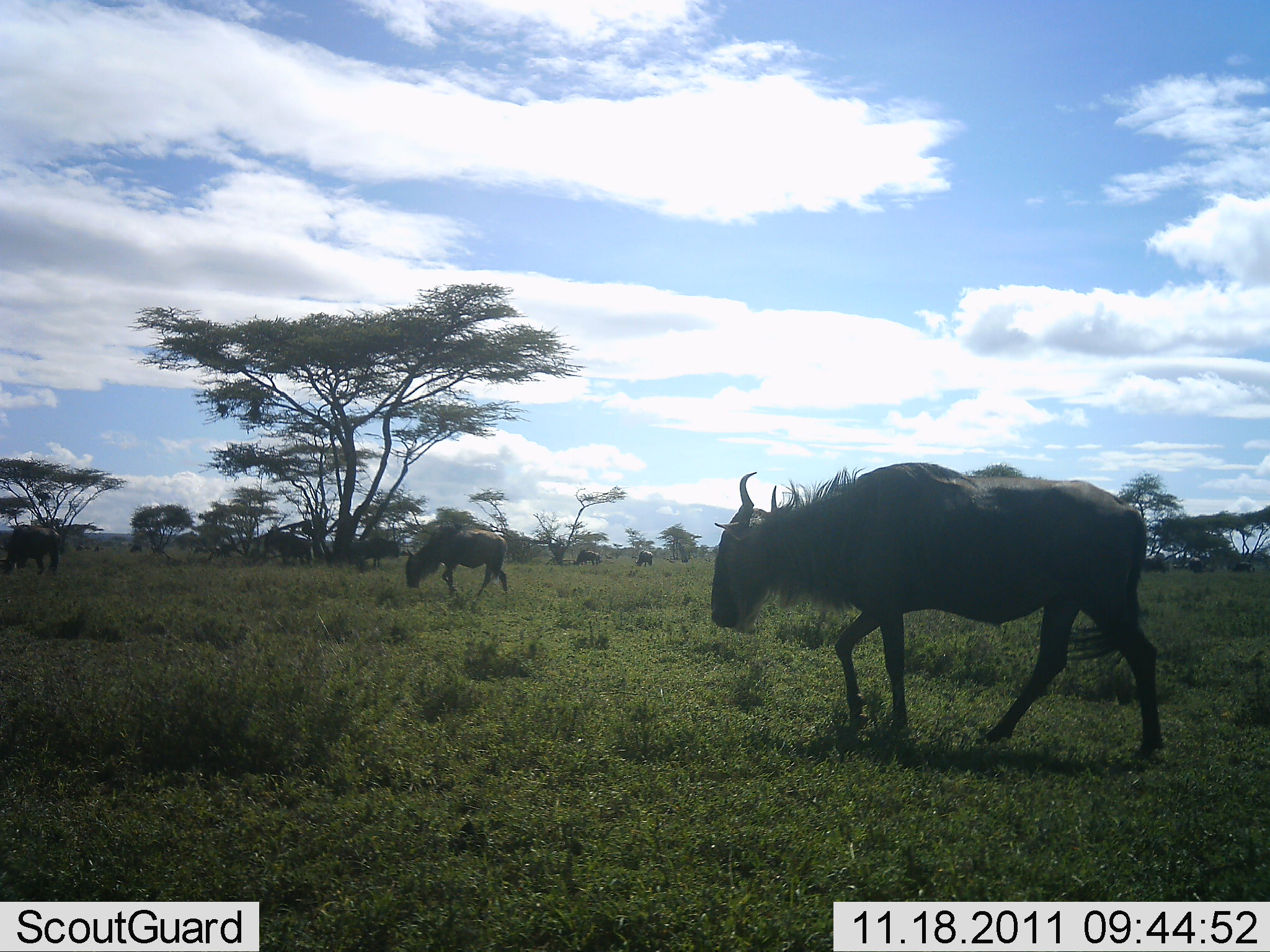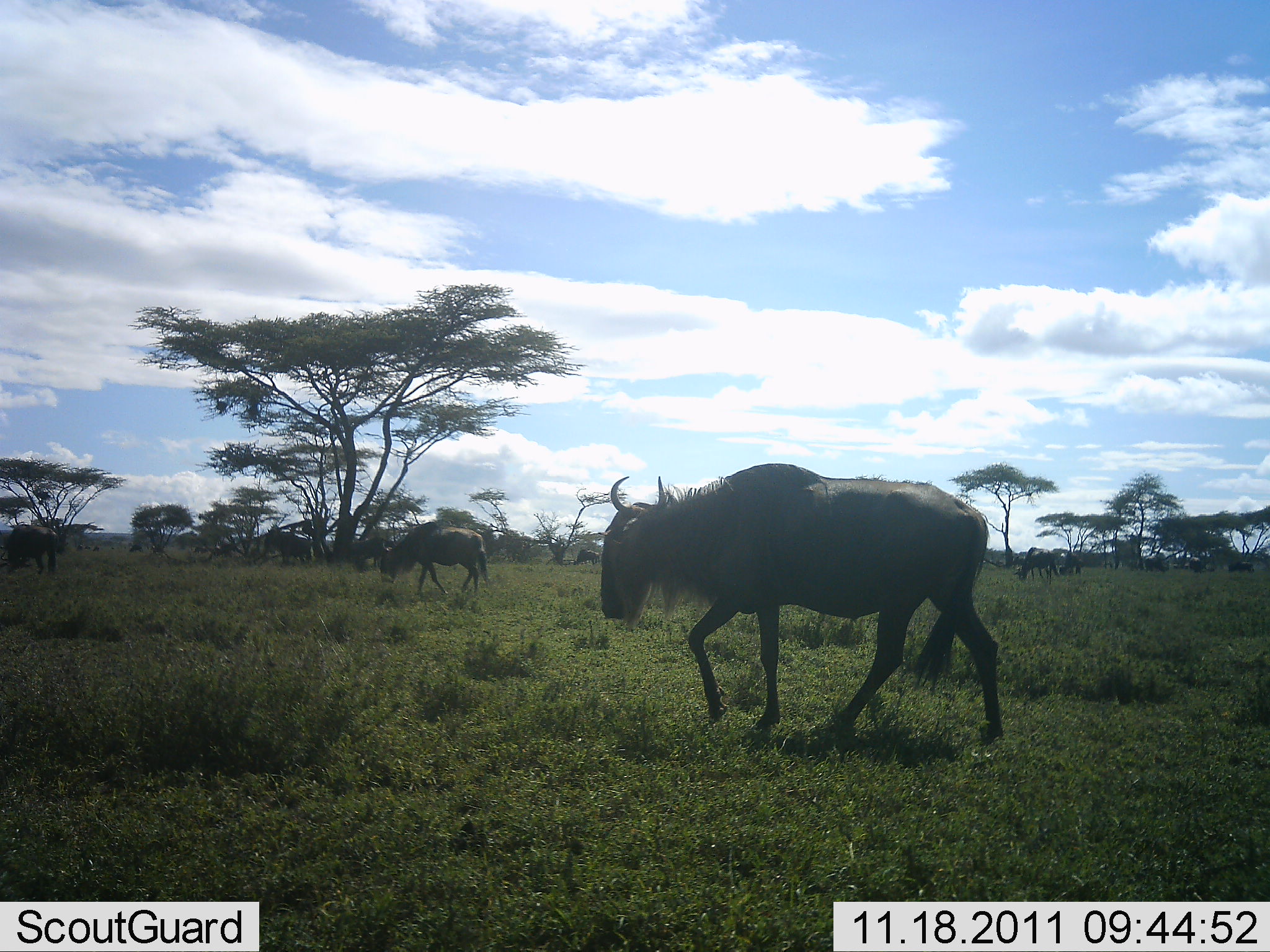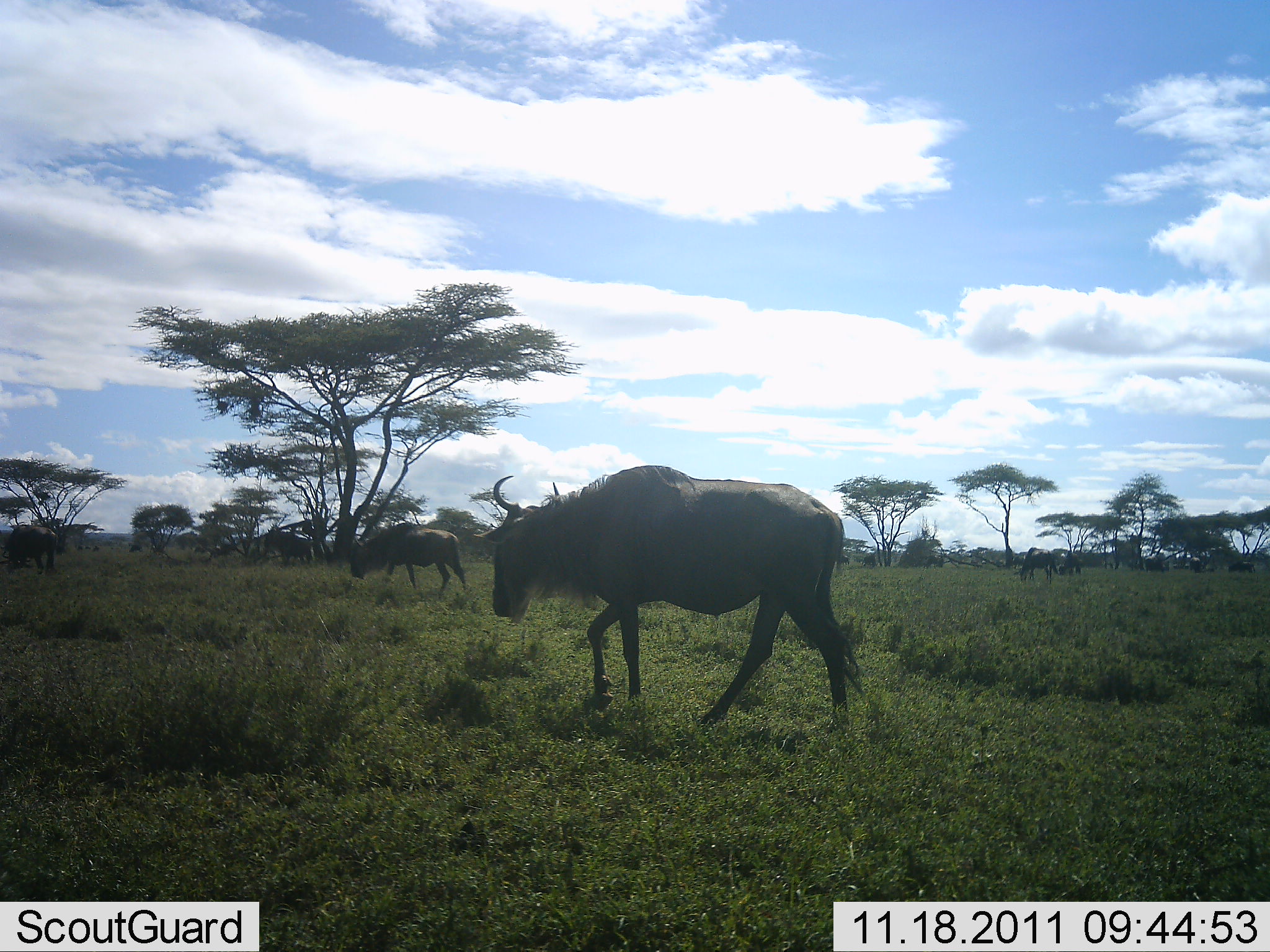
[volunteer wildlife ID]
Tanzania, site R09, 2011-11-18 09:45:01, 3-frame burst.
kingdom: Animalia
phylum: Chordata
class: Mammalia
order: Artiodactyla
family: Bovidae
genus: Connochaetes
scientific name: Connochaetes taurinus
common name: blue wildebeest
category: wildebeest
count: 3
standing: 10%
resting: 0%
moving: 100%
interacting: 0%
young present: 0%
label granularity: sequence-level